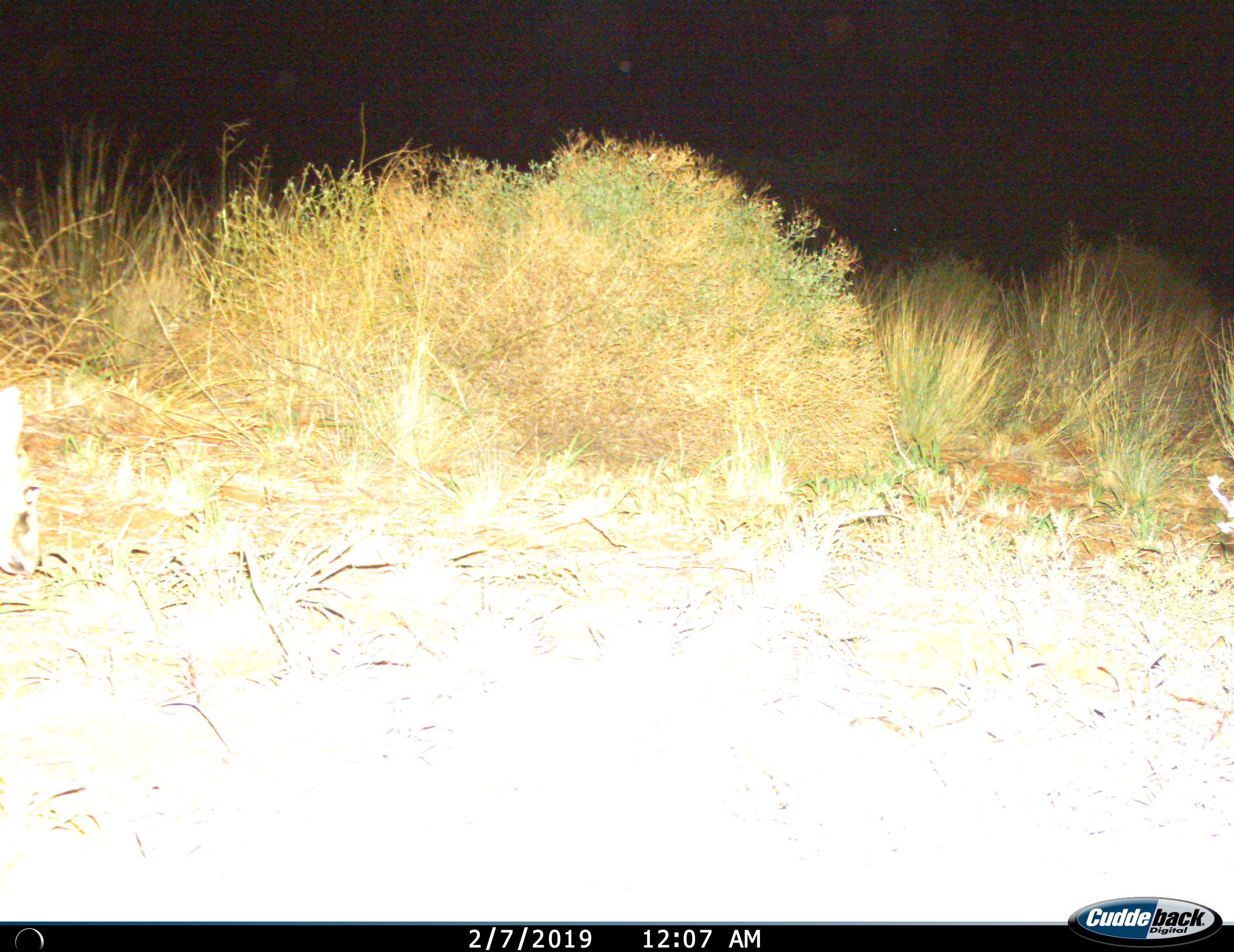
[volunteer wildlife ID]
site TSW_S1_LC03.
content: unidentified animal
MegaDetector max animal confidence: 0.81